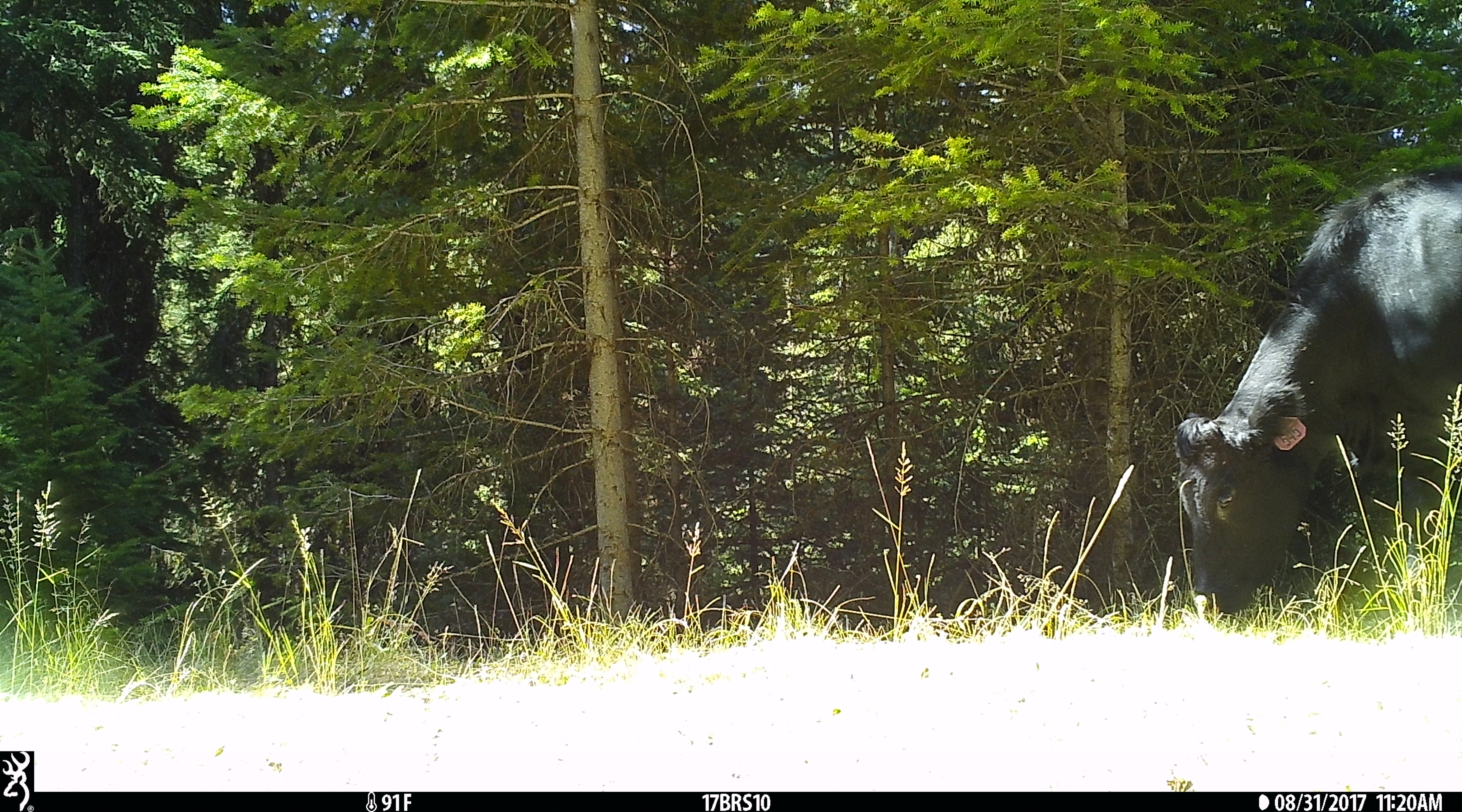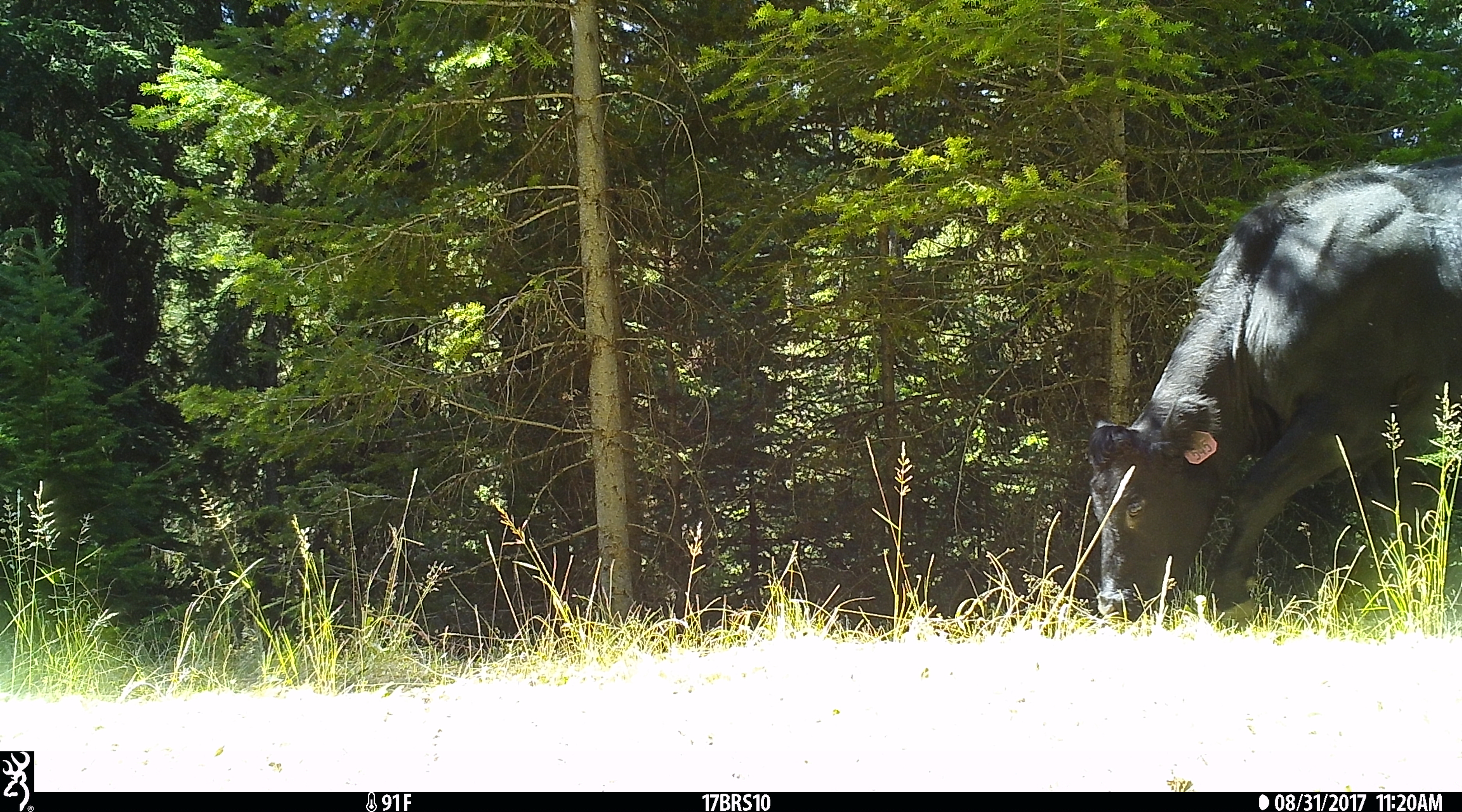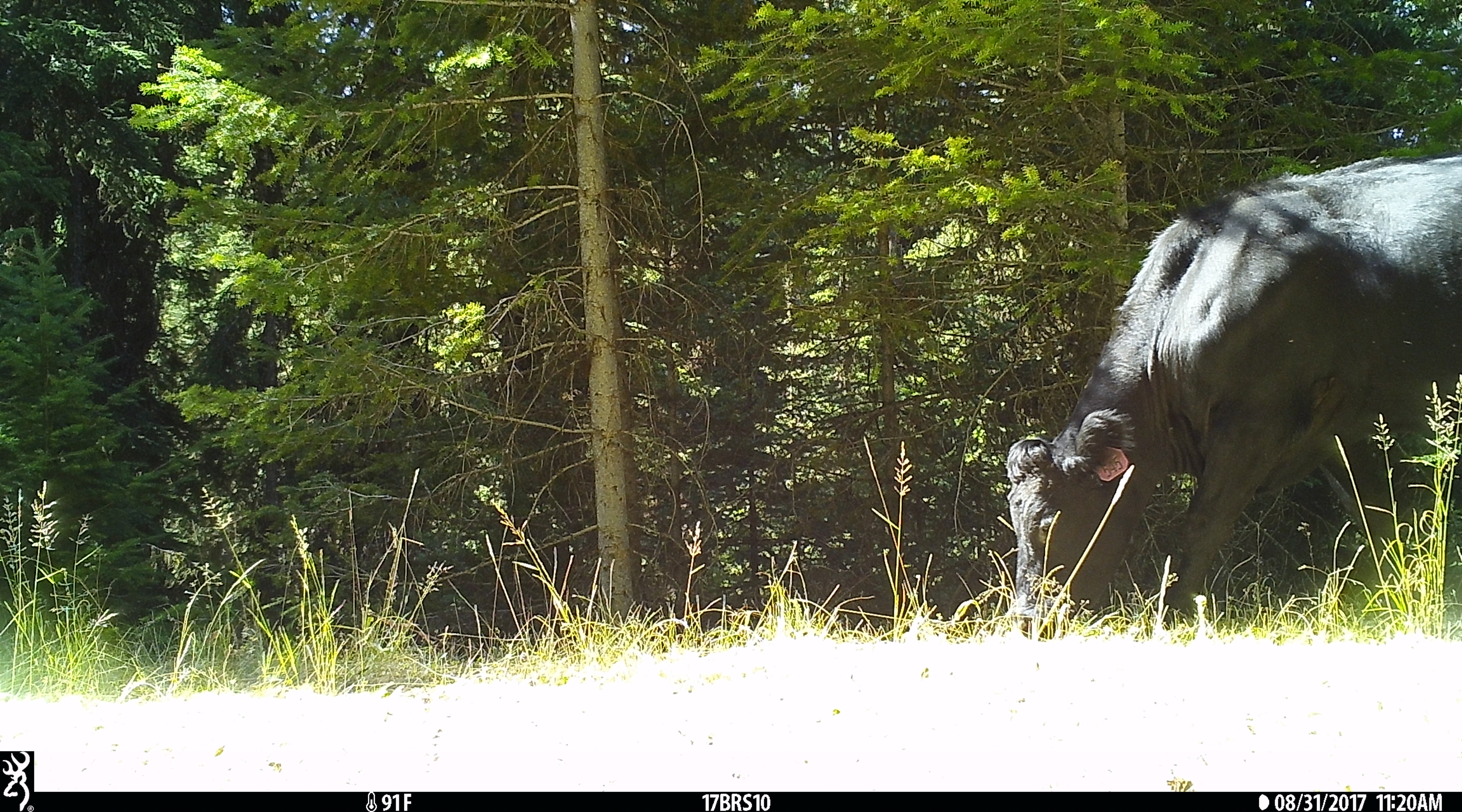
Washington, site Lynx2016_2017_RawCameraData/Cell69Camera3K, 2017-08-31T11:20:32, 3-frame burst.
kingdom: Animalia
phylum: Chordata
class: Mammalia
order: Artiodactyla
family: Bovidae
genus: Bos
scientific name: Bos taurus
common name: domestic cattle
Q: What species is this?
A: Domestic cattle (Bos taurus).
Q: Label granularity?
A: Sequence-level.